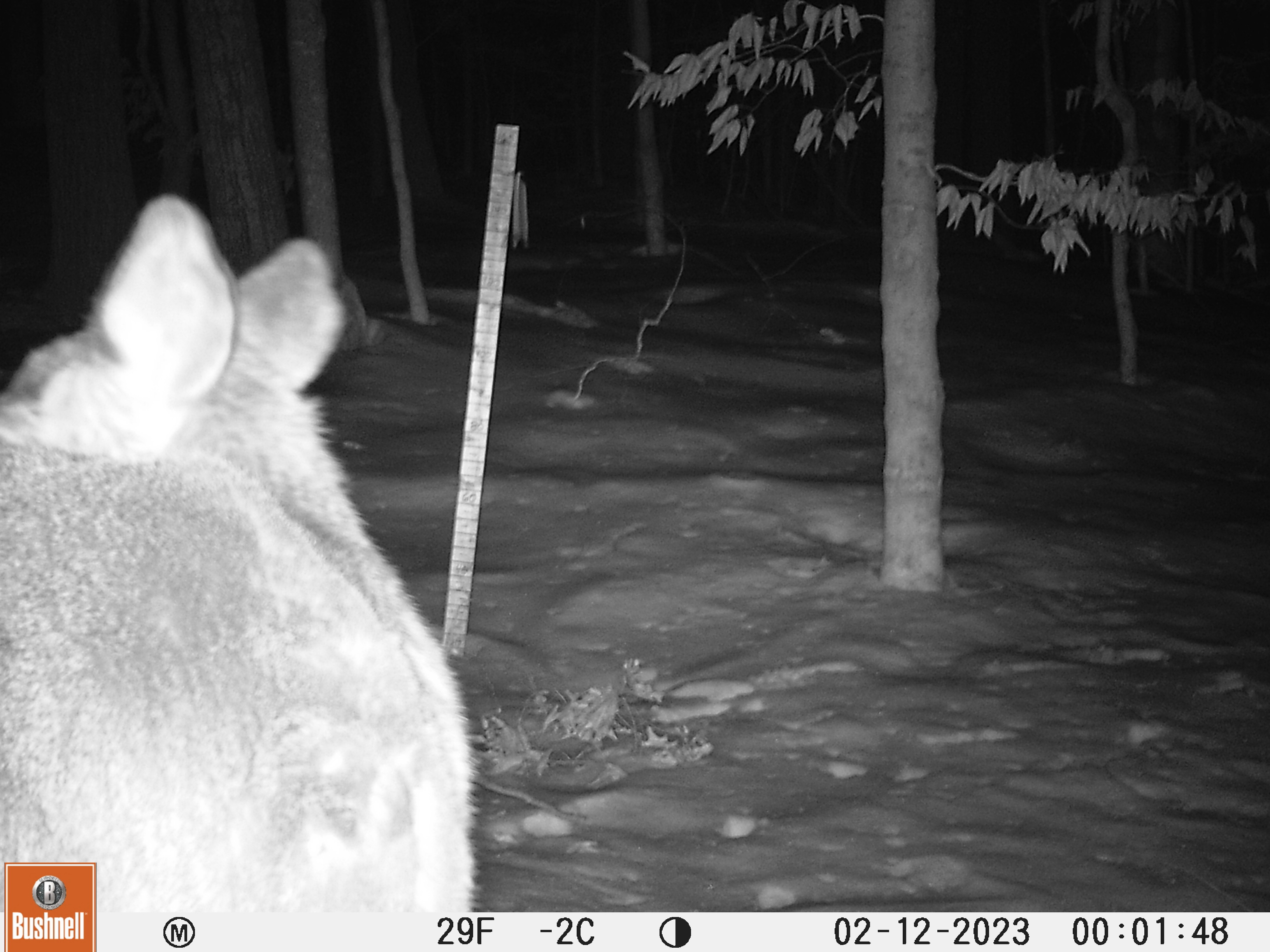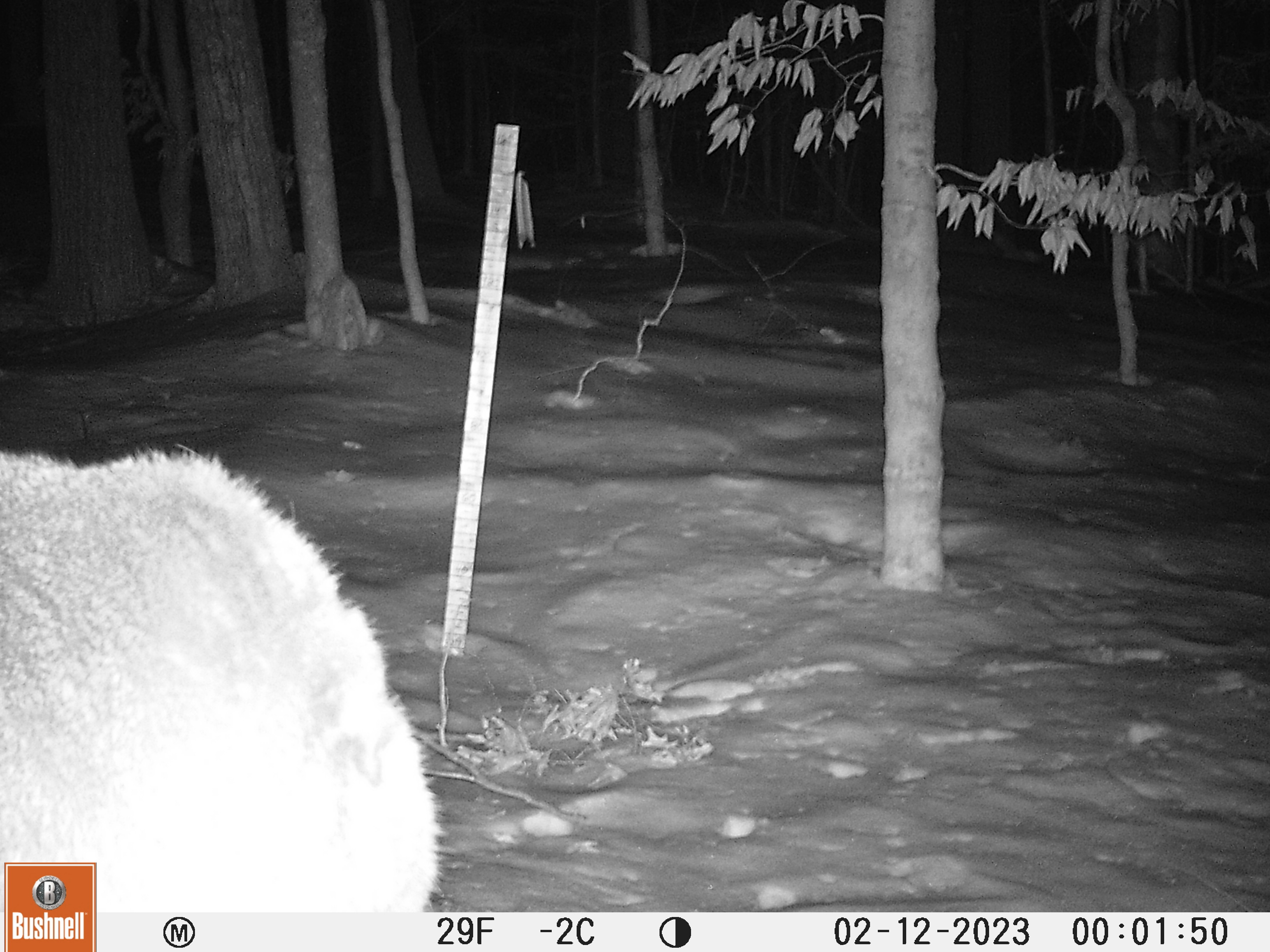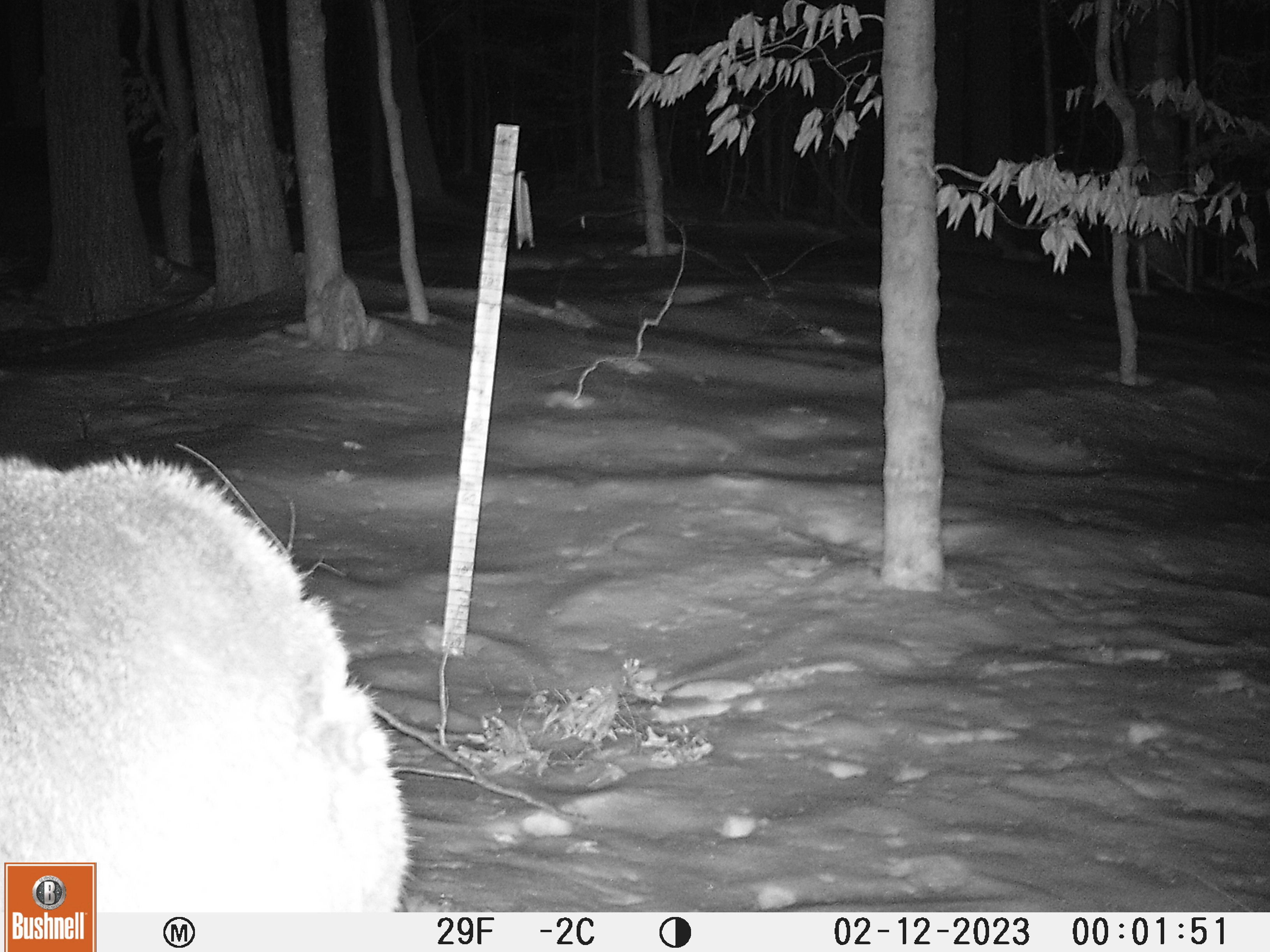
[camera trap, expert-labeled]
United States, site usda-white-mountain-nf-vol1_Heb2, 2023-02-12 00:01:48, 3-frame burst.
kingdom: Animalia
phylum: Chordata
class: Mammalia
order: Artiodactyla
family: Cervidae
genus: Odocoileus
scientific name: Odocoileus virginianus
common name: white-tailed deer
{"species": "white-tailed deer (Odocoileus virginianus)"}